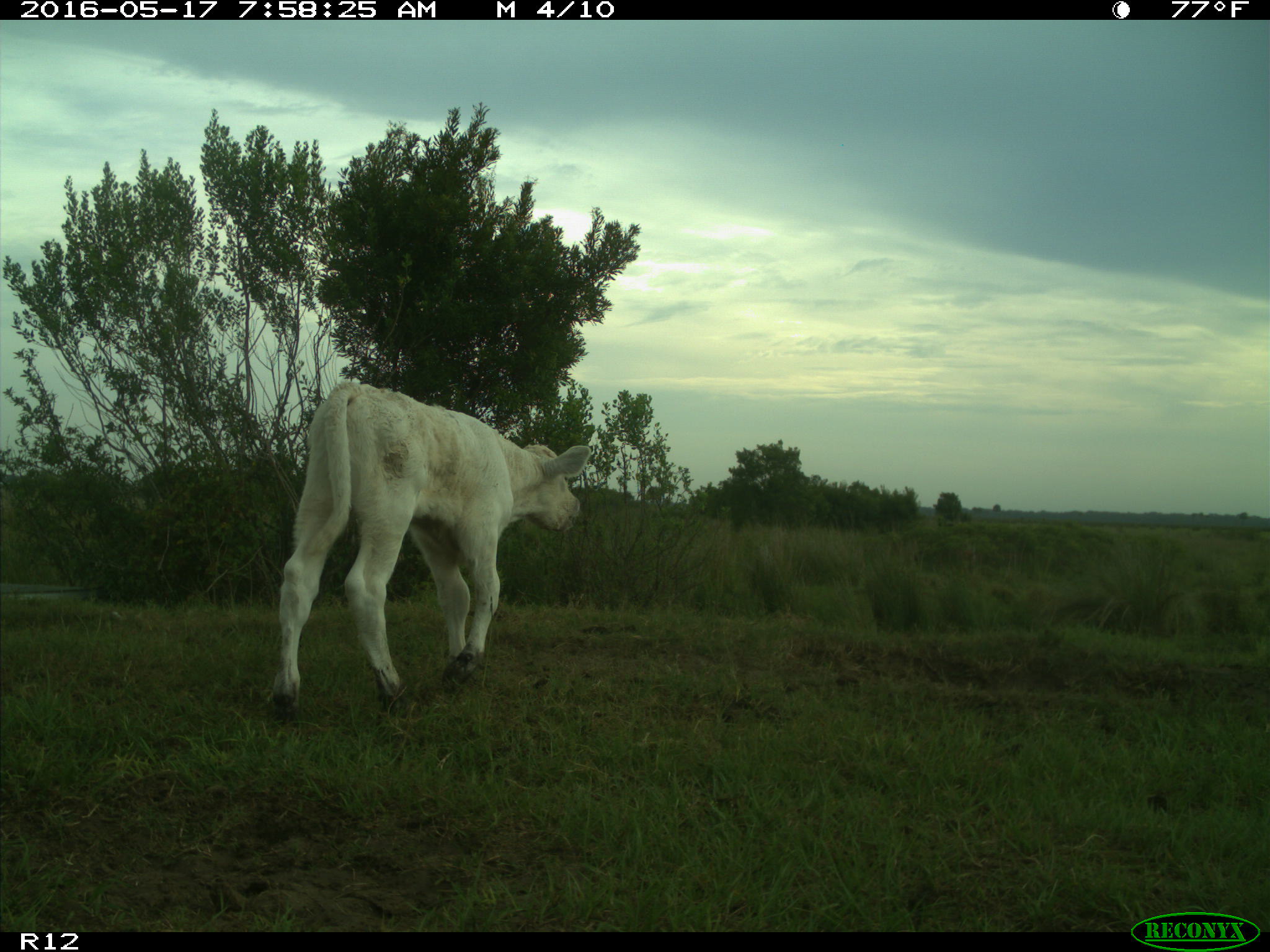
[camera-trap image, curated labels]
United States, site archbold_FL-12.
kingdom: Animalia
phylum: Chordata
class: Mammalia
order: Artiodactyla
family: Bovidae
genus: Bos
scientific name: Bos taurus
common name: domestic cow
Bos taurus (domestic cow).